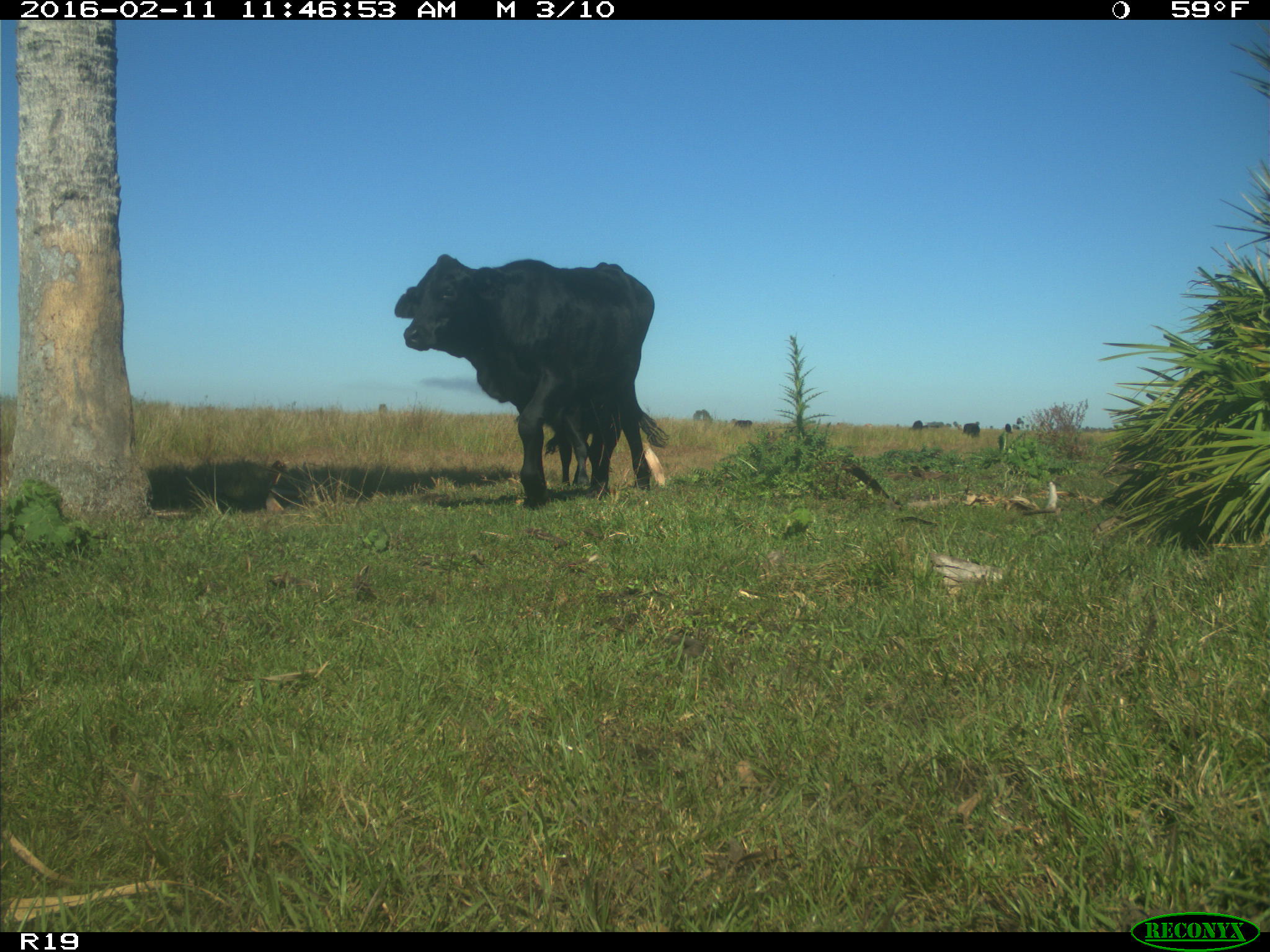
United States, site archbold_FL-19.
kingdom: Animalia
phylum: Chordata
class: Mammalia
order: Artiodactyla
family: Bovidae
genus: Bos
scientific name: Bos taurus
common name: domestic cow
Bos taurus (domestic cow).